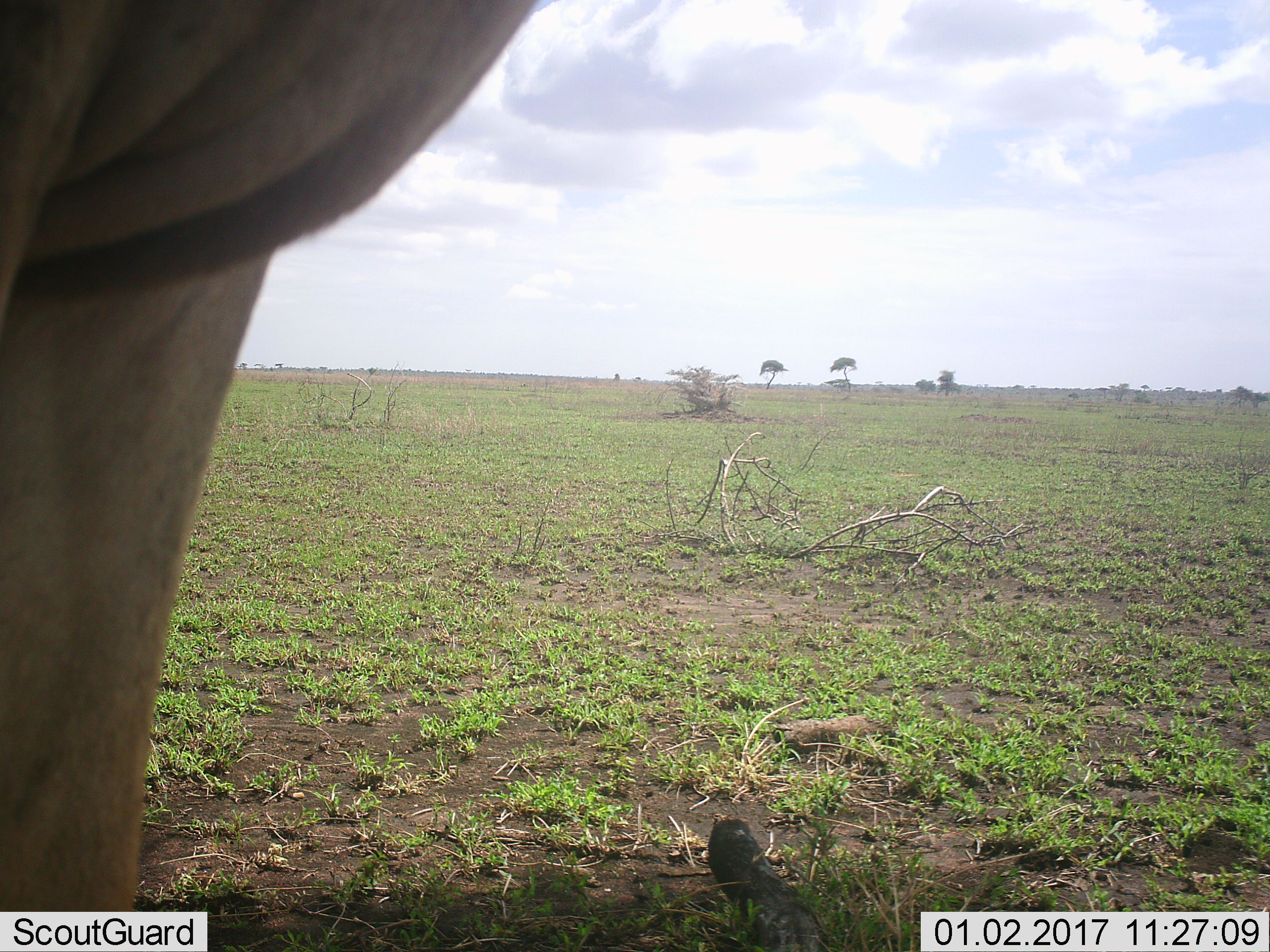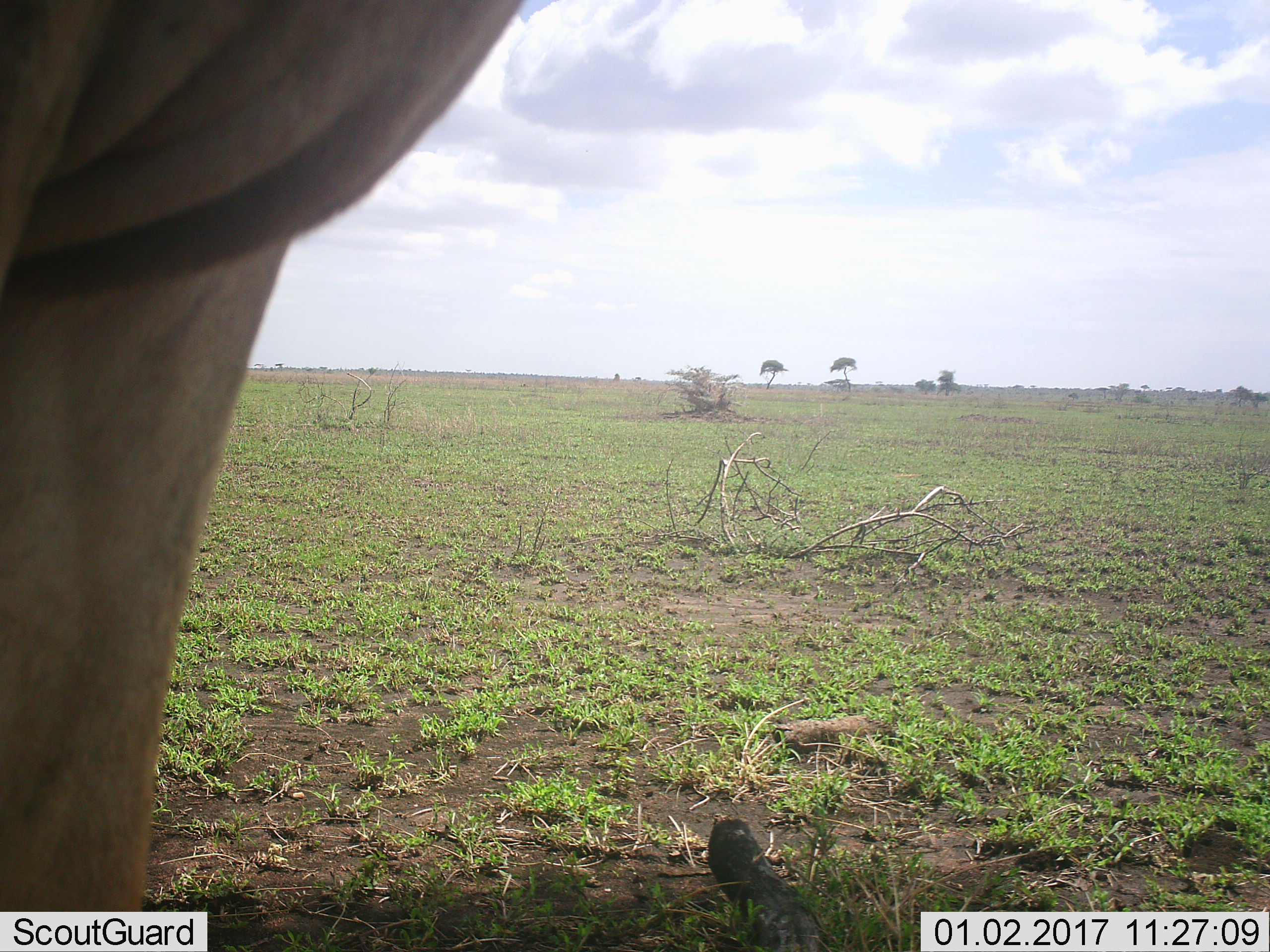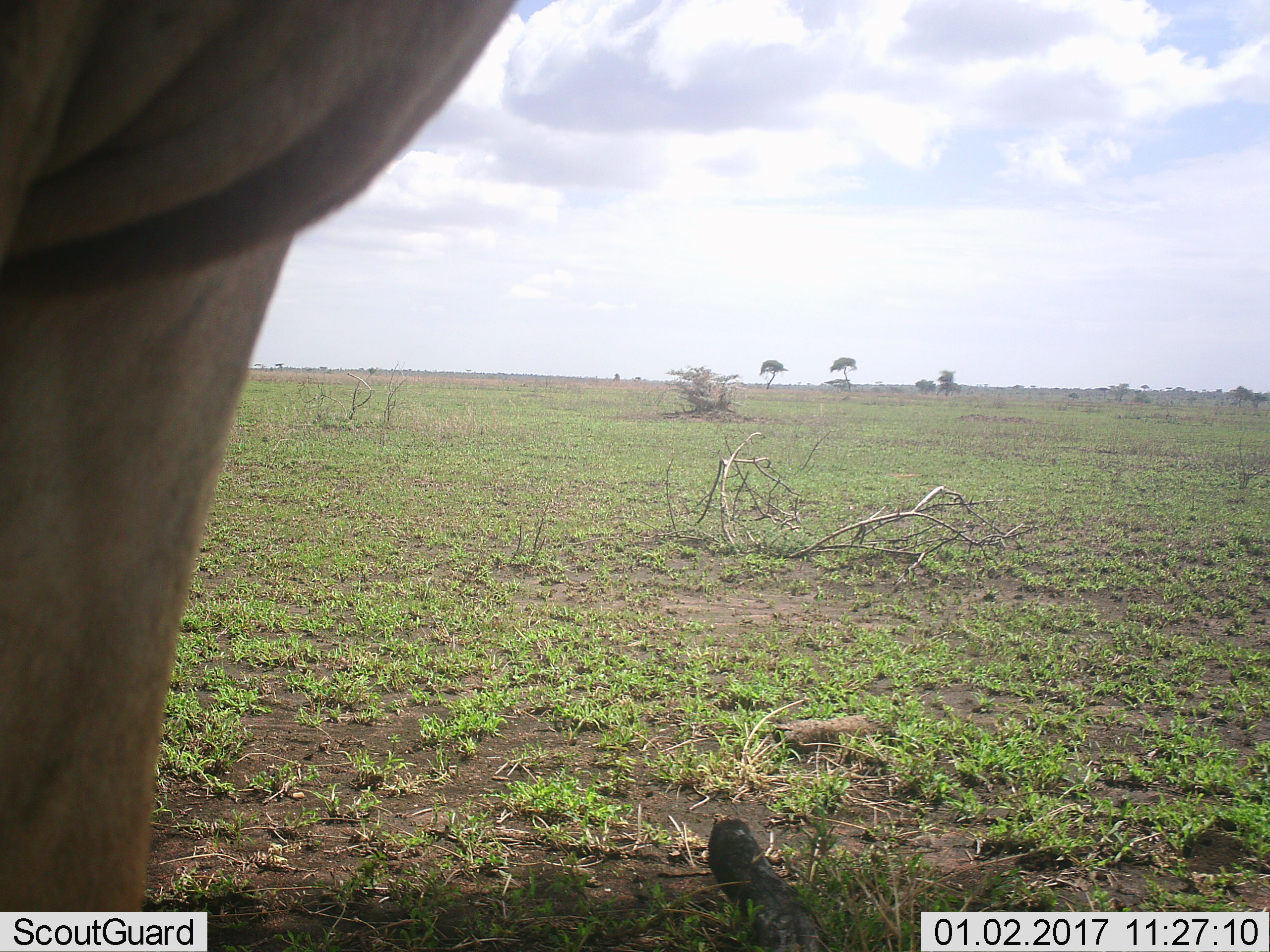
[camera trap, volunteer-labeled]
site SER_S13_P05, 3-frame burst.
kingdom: Animalia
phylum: Chordata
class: Mammalia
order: Artiodactyla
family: Bovidae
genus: Alcelaphus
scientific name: Alcelaphus buselaphus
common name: hartebeest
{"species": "hartebeest (Alcelaphus buselaphus)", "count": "1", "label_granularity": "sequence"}